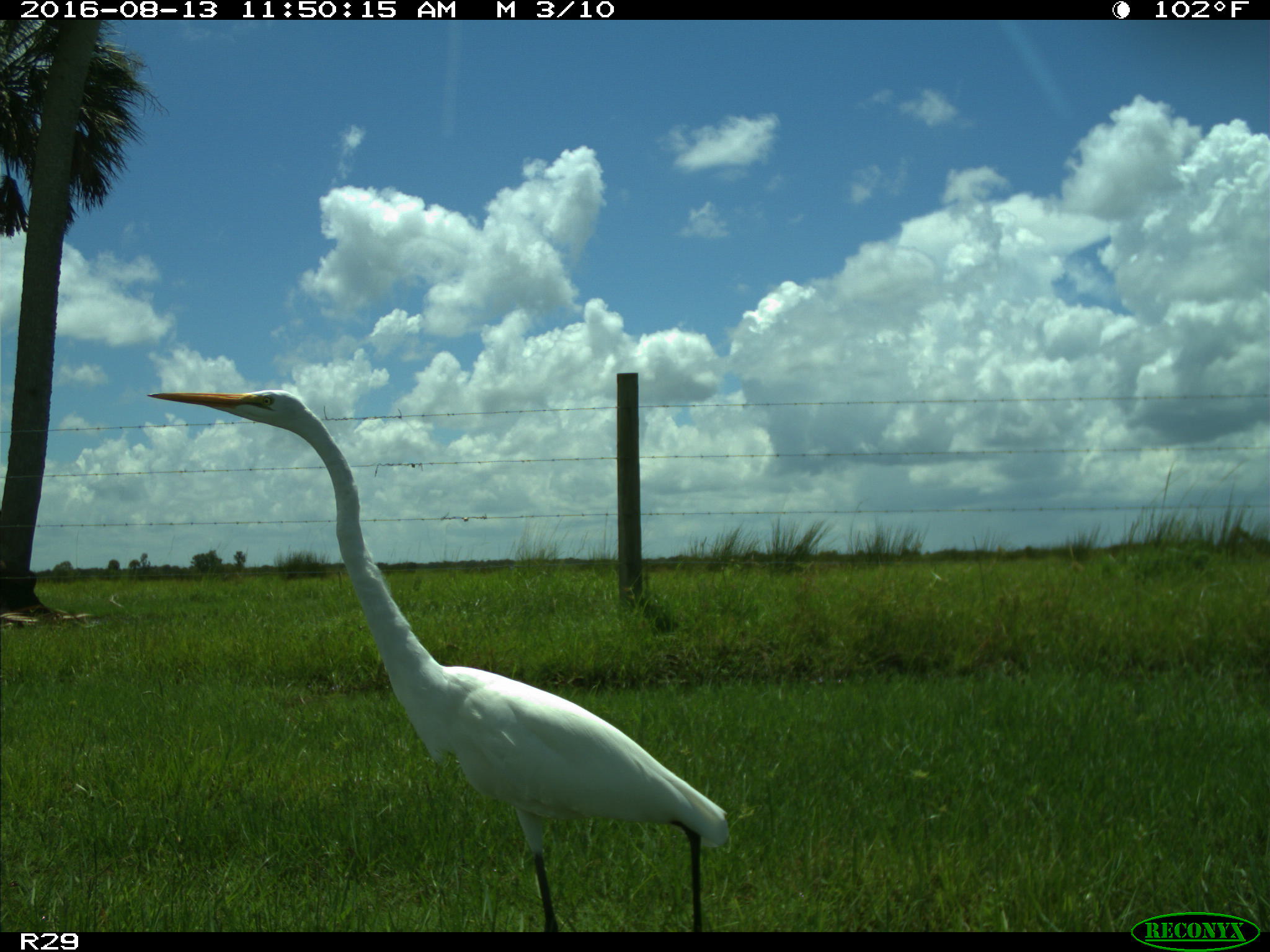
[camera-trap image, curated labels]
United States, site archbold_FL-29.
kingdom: Animalia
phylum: Chordata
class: Aves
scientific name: Aves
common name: birds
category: unidentified bird